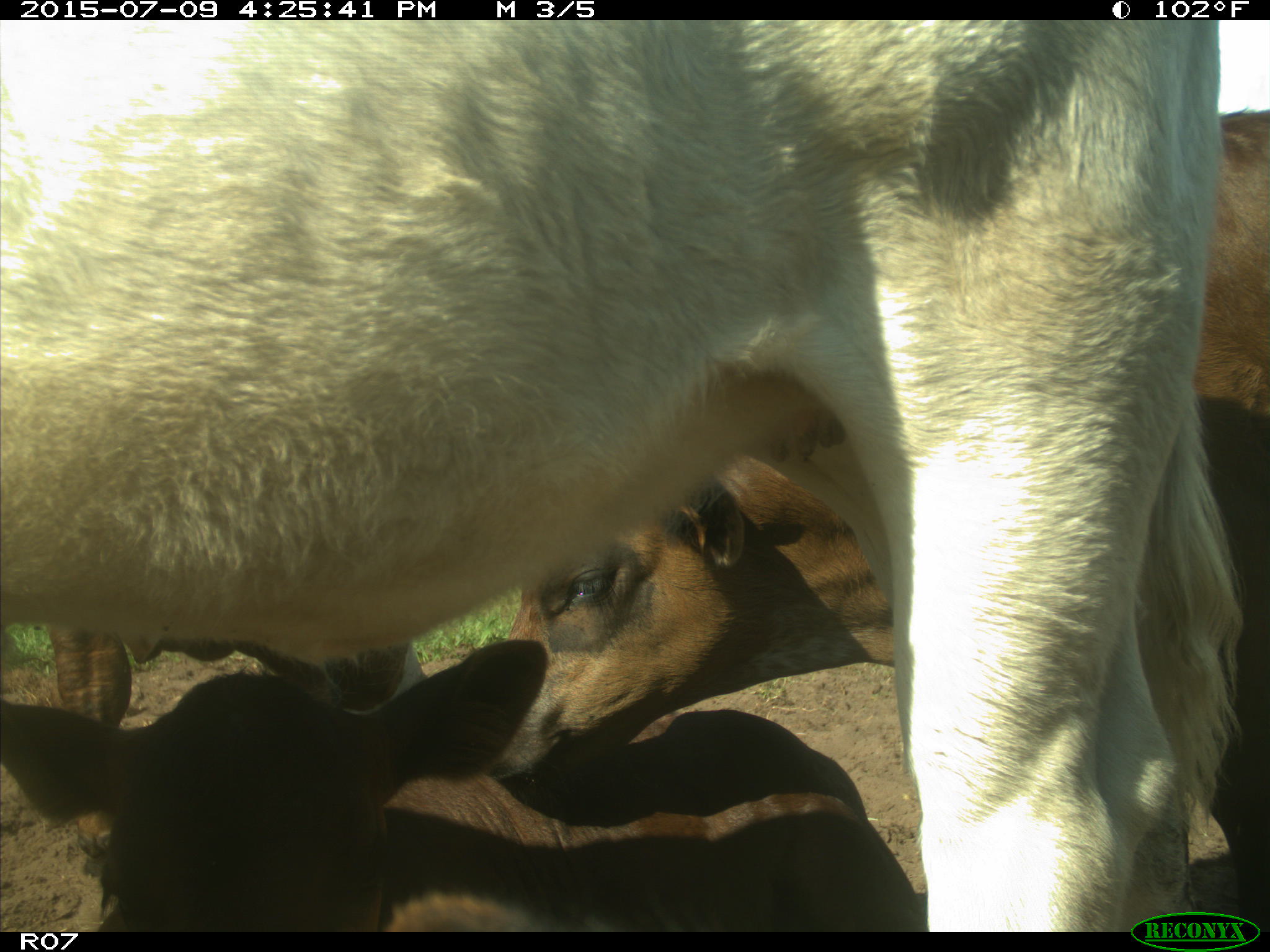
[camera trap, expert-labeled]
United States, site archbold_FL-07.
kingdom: Animalia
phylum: Chordata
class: Mammalia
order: Artiodactyla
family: Bovidae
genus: Bos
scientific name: Bos taurus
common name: domestic cow